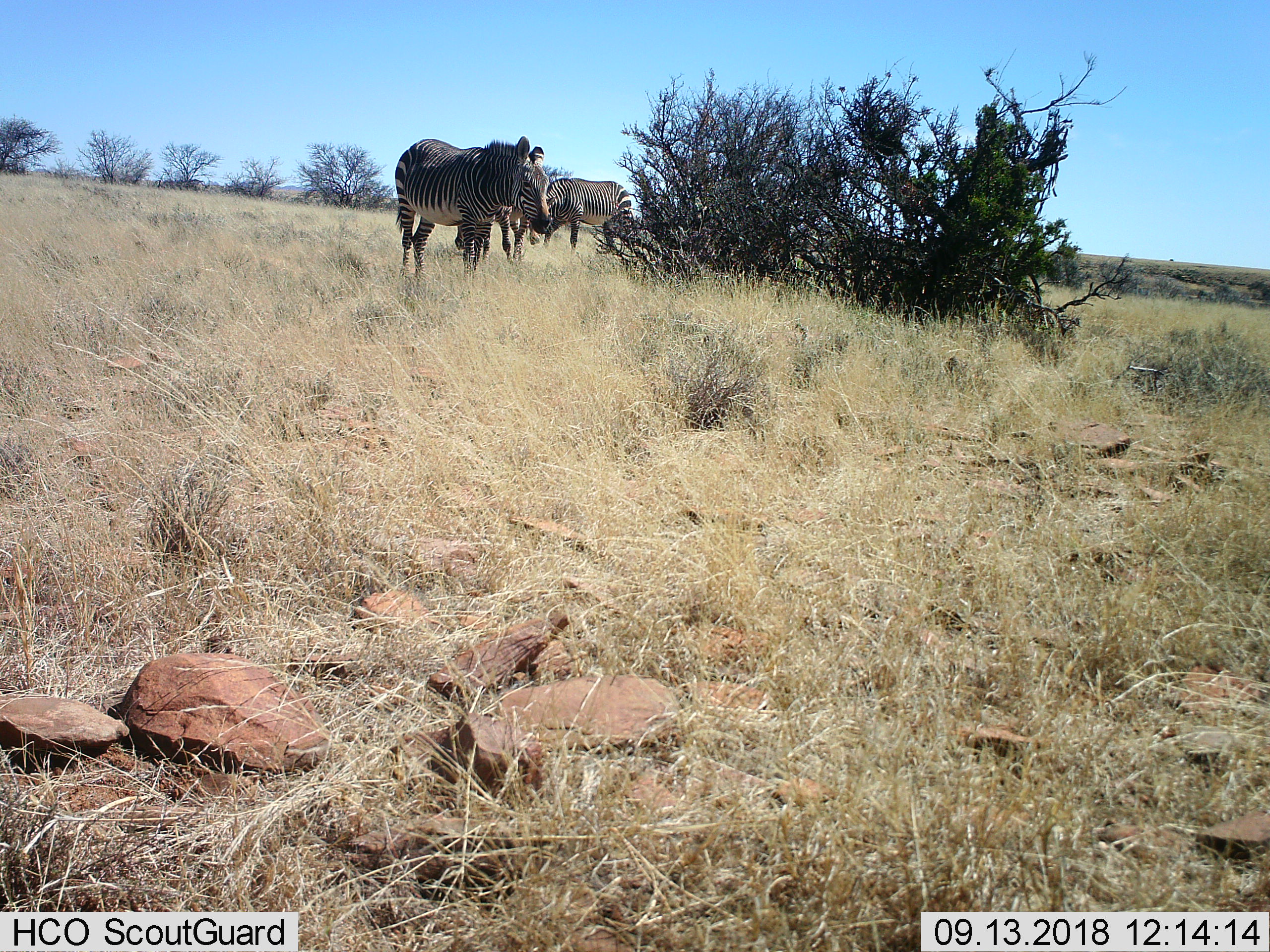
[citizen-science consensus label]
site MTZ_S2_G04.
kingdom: Animalia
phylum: Chordata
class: Mammalia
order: Perissodactyla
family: Equidae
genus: Equus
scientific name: Equus zebra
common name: mountain zebra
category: zebramountain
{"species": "zebramountain (mountain zebra) (Equus zebra)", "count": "3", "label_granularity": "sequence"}